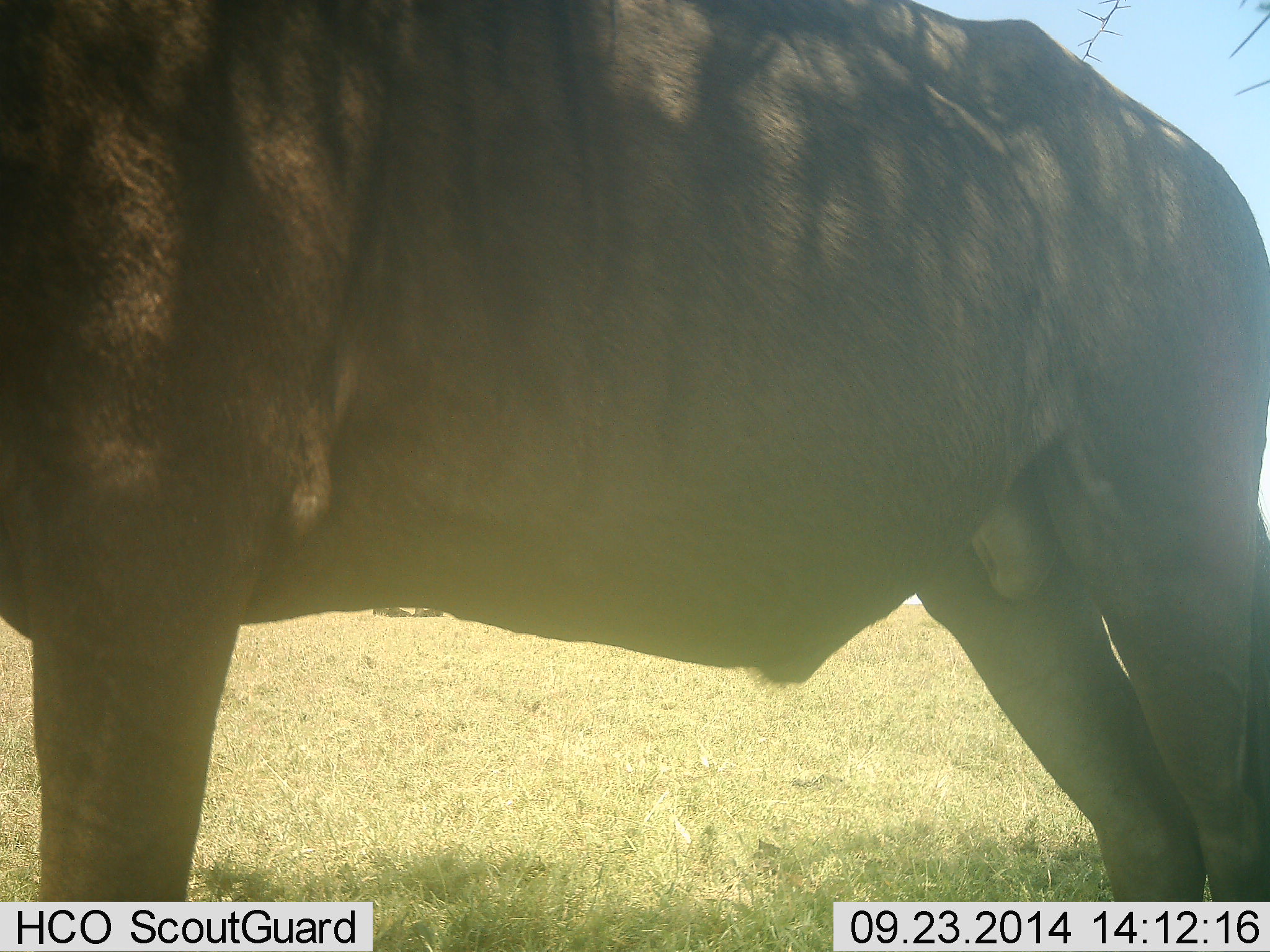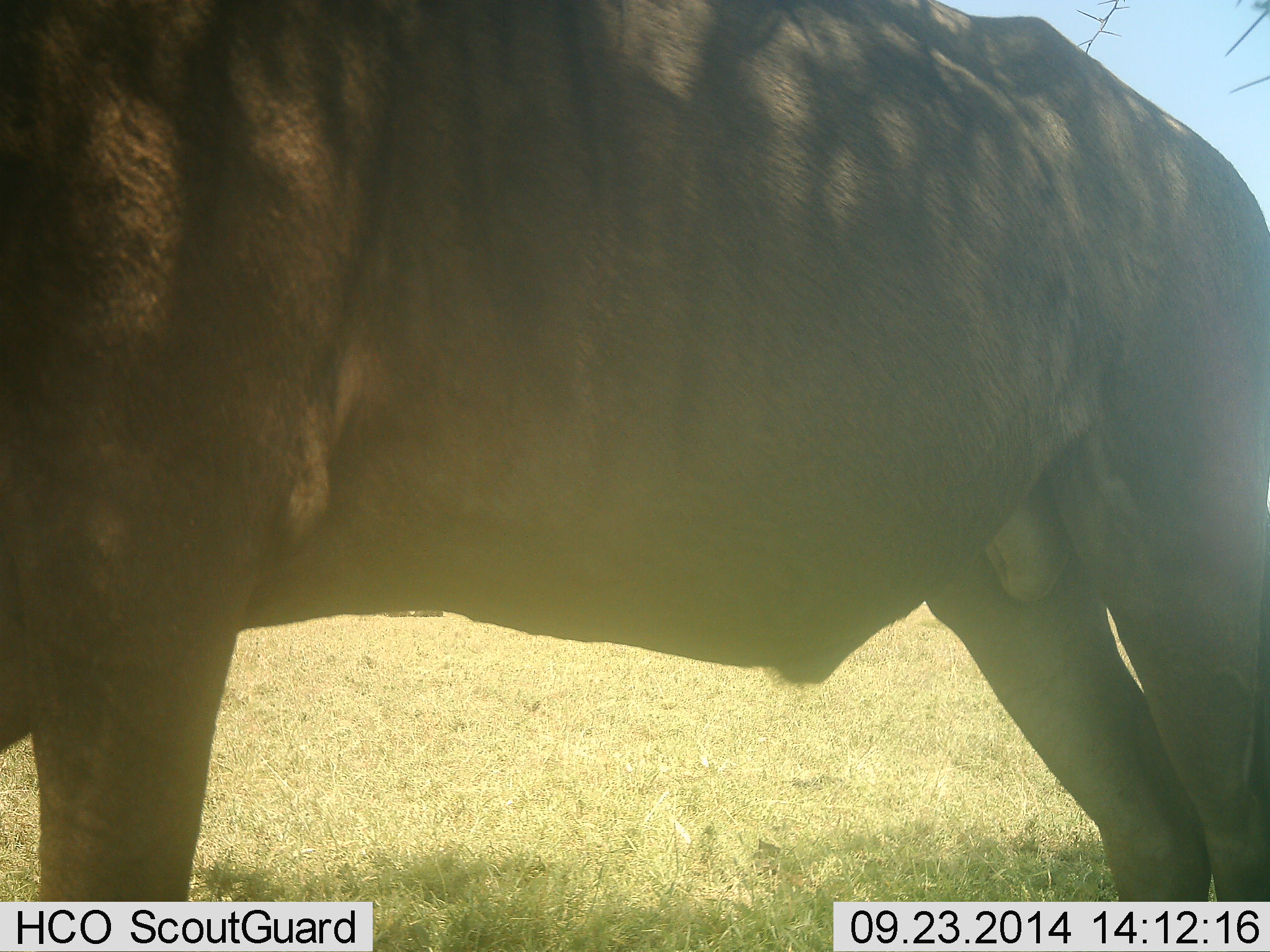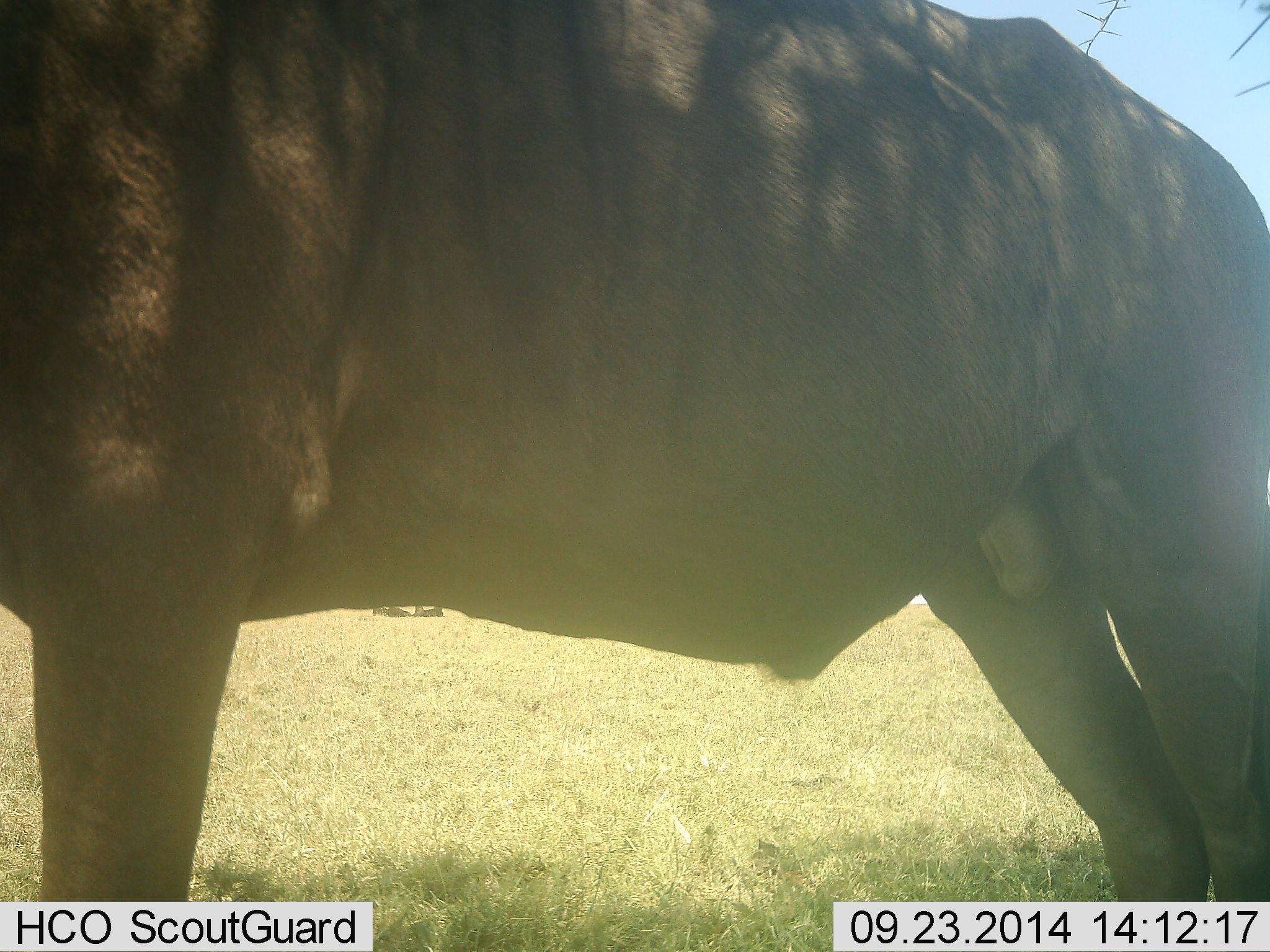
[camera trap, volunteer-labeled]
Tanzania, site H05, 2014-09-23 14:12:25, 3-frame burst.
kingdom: Animalia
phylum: Chordata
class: Mammalia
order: Artiodactyla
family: Bovidae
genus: Connochaetes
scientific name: Connochaetes taurinus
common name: blue wildebeest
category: wildebeest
Wildebeest (blue wildebeest) (Connochaetes taurinus), count 1. Behavior (volunteer vote fractions): standing 90%, resting 0%, moving 0%, interacting 0%. Young present (vote fraction): 0%. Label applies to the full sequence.